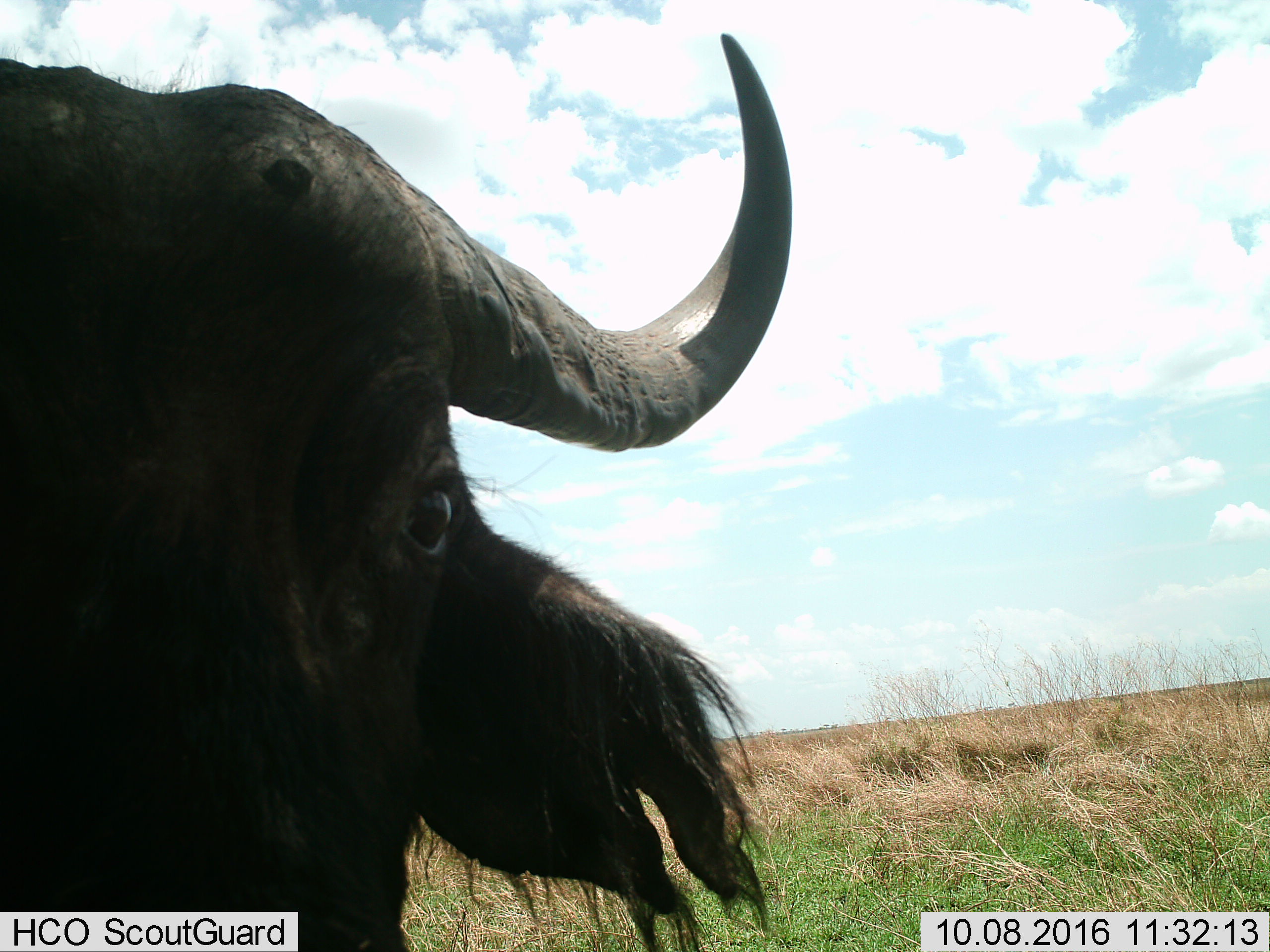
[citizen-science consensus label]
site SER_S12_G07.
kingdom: Animalia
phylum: Chordata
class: Mammalia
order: Artiodactyla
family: Bovidae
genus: Syncerus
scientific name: Syncerus caffer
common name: african buffalo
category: buffalo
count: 1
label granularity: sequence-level